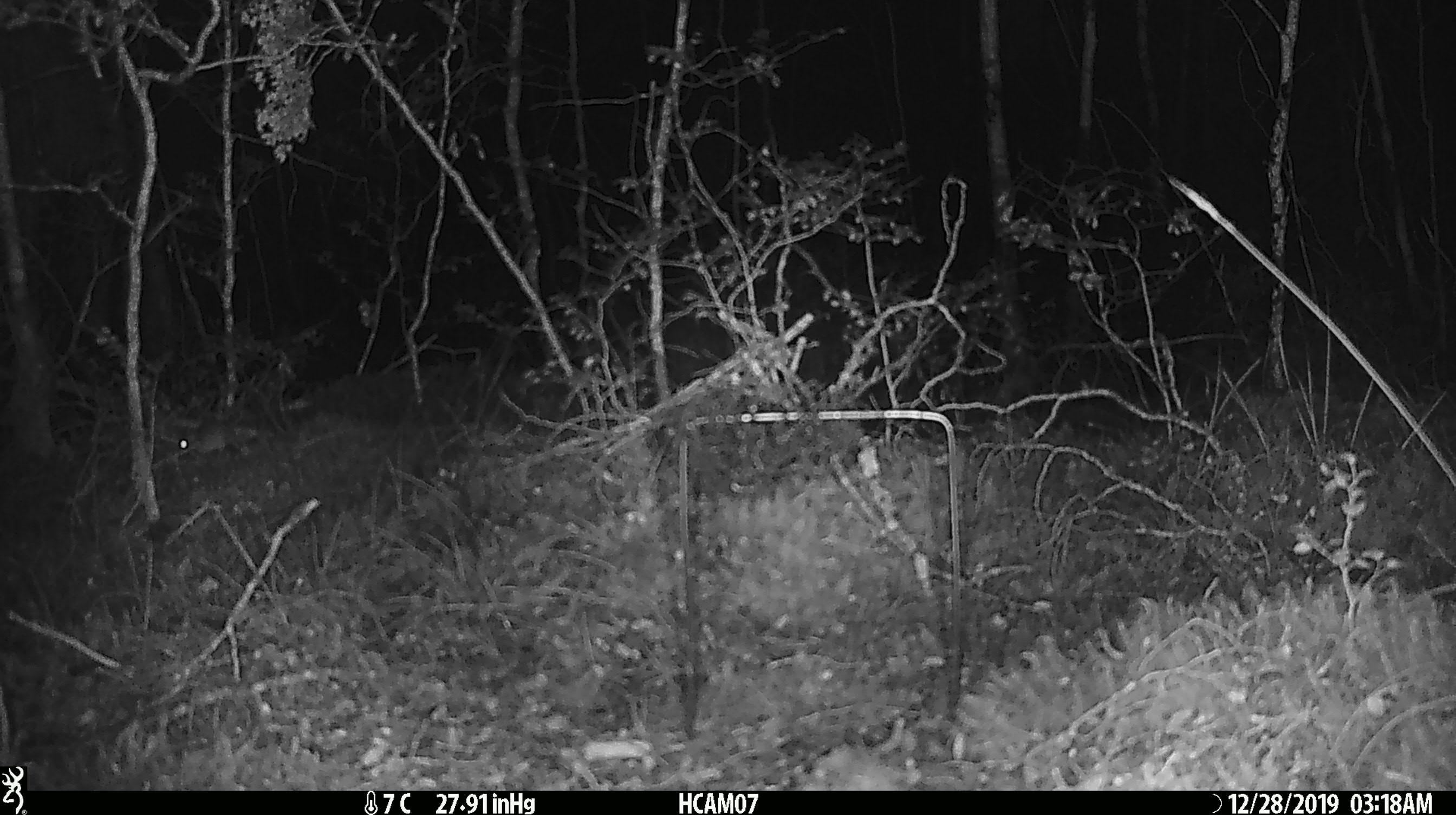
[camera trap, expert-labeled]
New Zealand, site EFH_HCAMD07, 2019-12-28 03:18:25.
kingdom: Animalia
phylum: Chordata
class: Mammalia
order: Rodentia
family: Muridae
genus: Mus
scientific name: Mus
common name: mouse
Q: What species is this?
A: Mouse (Mus).